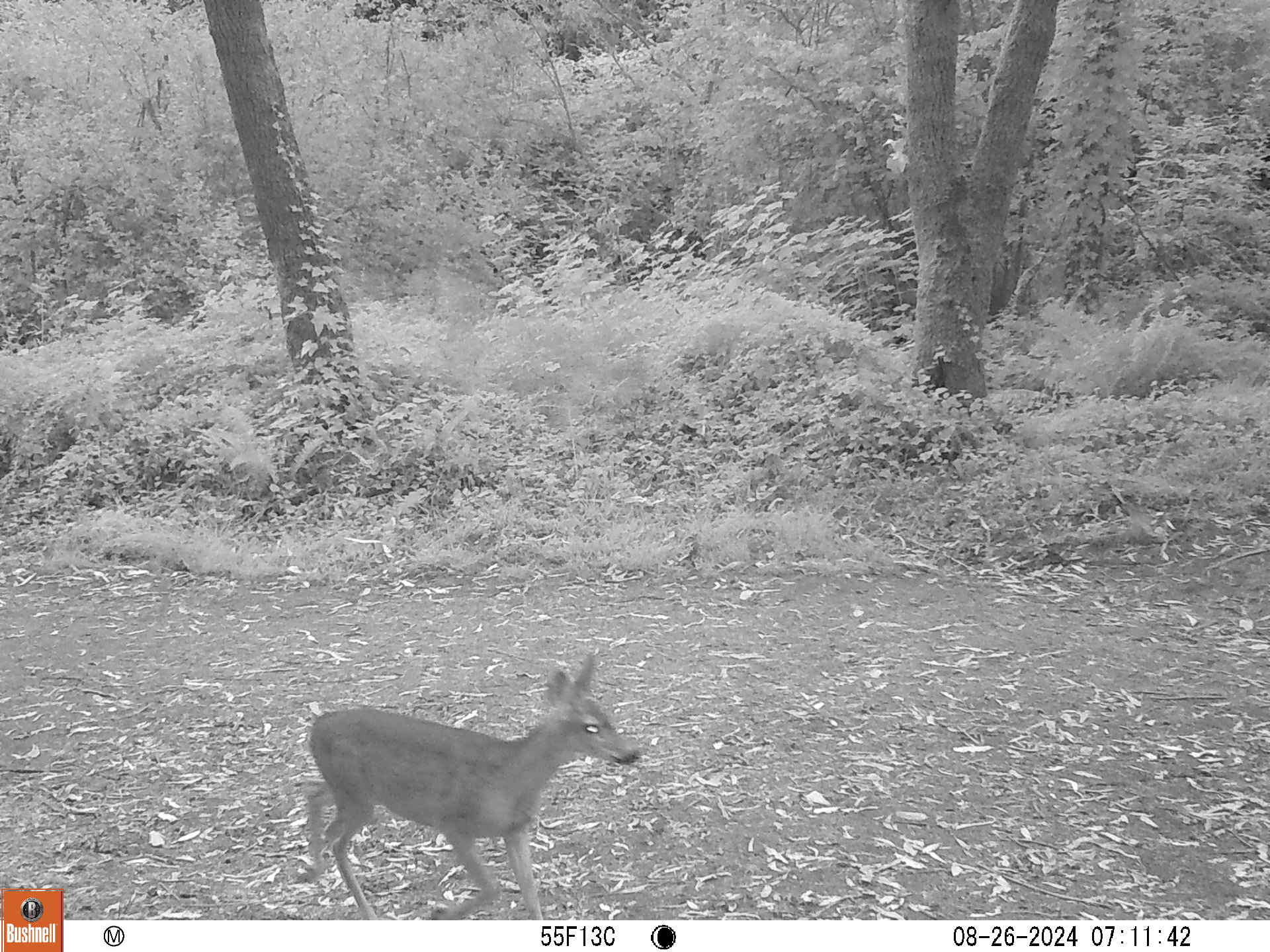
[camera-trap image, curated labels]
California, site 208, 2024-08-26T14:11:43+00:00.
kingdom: Animalia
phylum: Chordata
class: Mammalia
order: Artiodactyla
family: Cervidae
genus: Odocoileus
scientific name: Odocoileus hemionus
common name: mule deer